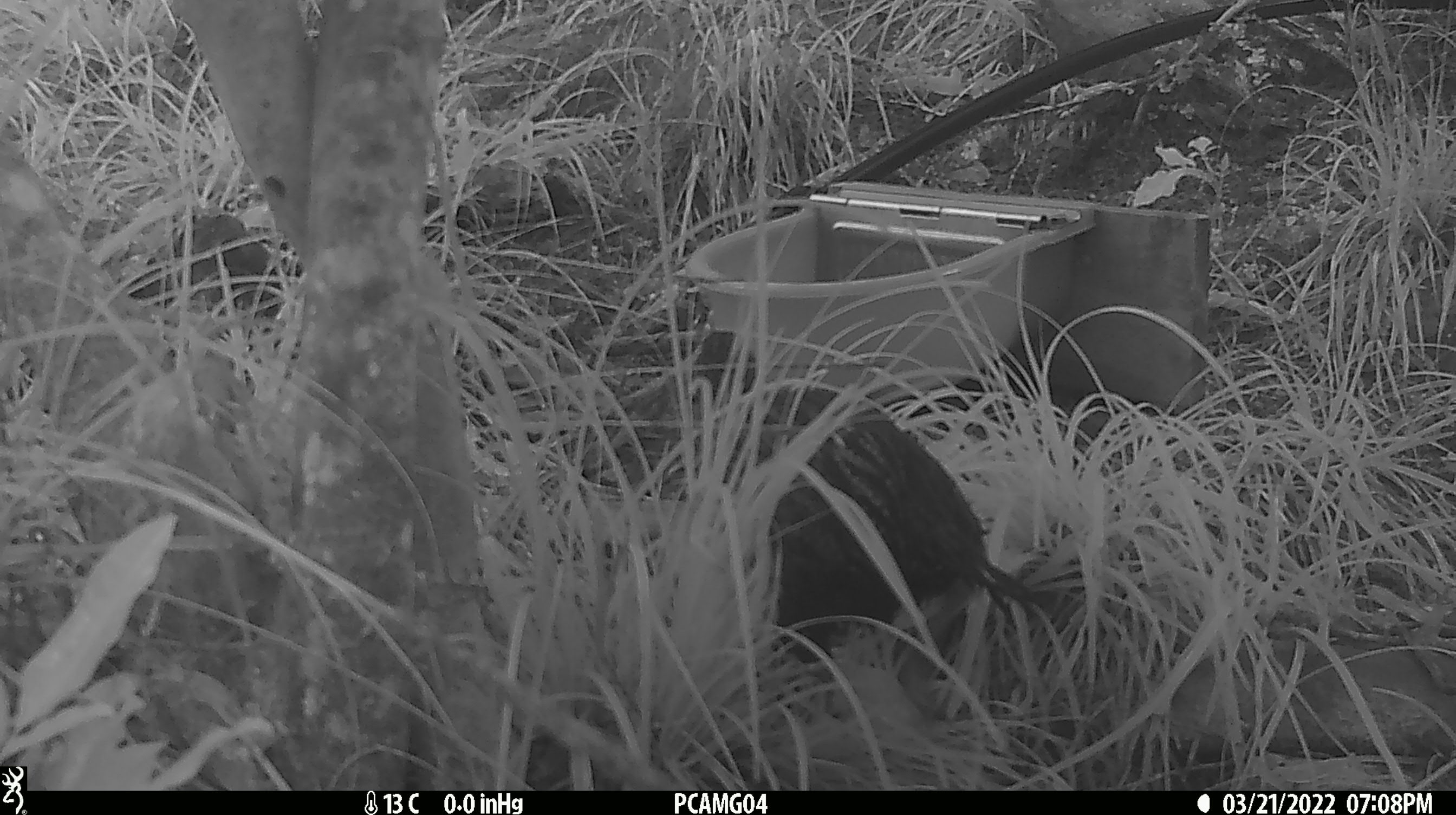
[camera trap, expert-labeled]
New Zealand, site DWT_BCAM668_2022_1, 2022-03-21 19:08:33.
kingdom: Animalia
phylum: Chordata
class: Aves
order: Gruiformes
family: Rallidae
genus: Gallirallus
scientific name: Gallirallus australis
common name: weka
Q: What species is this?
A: Weka (Gallirallus australis).